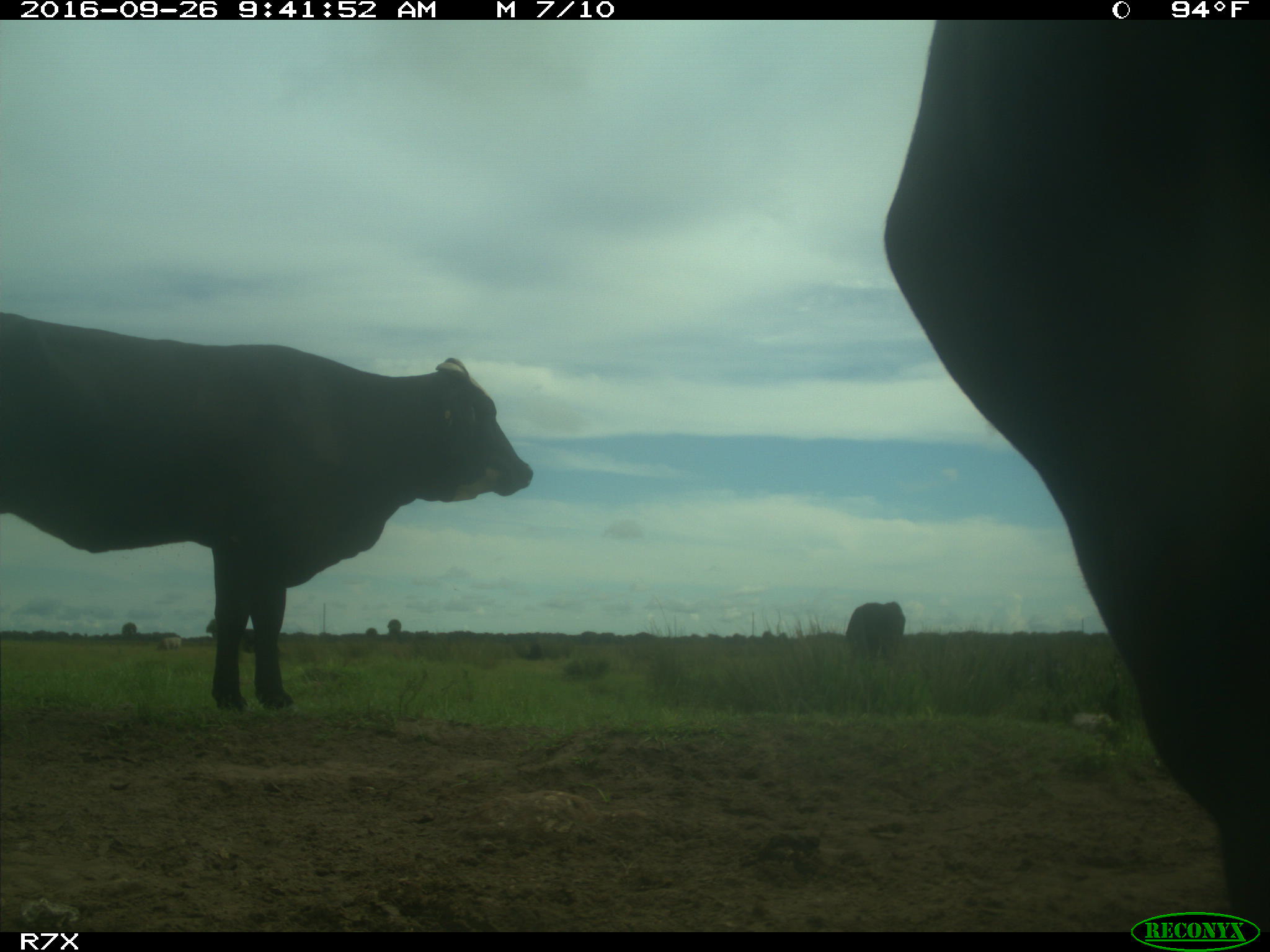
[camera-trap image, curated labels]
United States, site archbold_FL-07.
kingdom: Animalia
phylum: Chordata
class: Mammalia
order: Artiodactyla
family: Bovidae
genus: Bos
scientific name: Bos taurus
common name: domestic cow